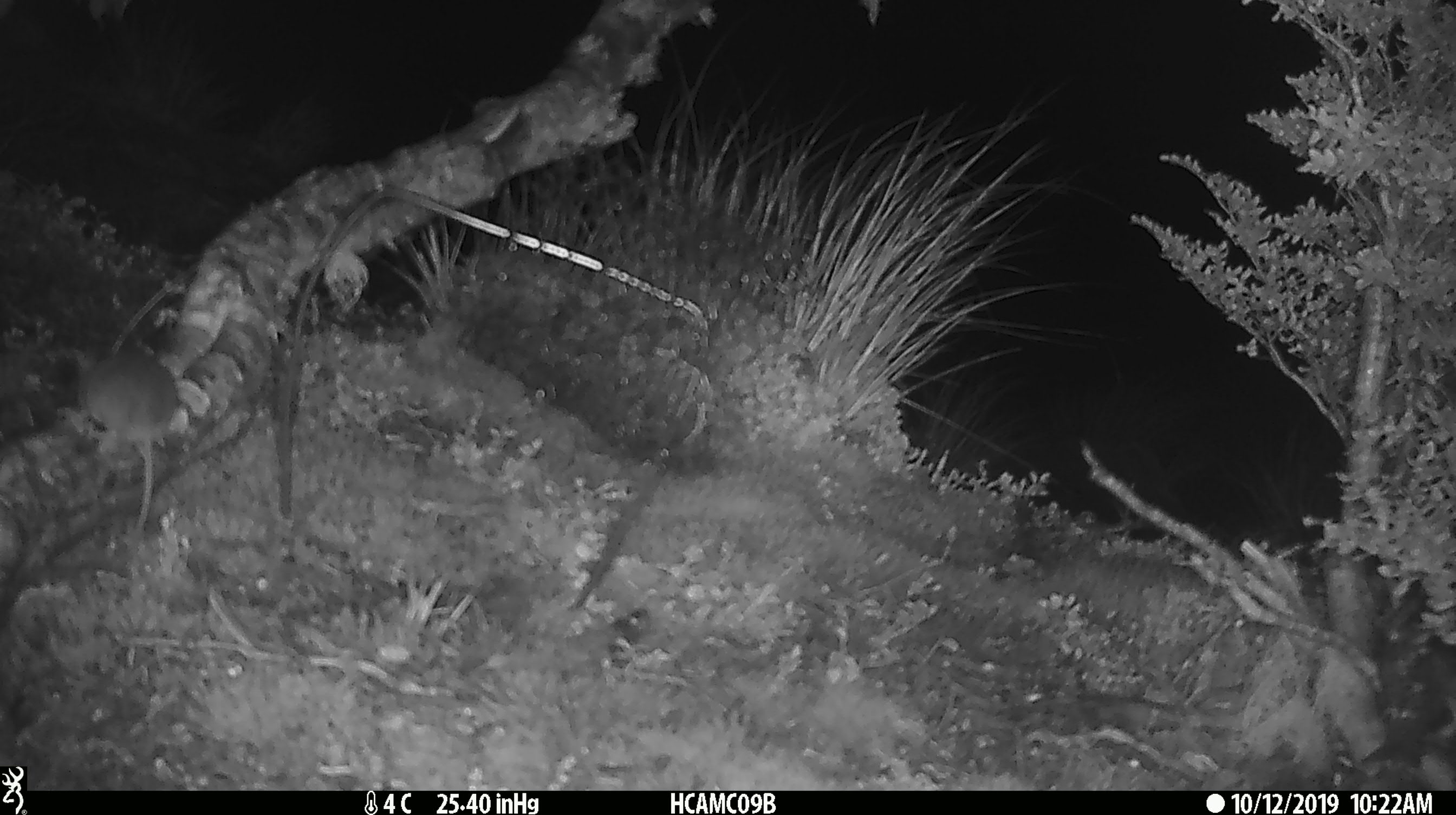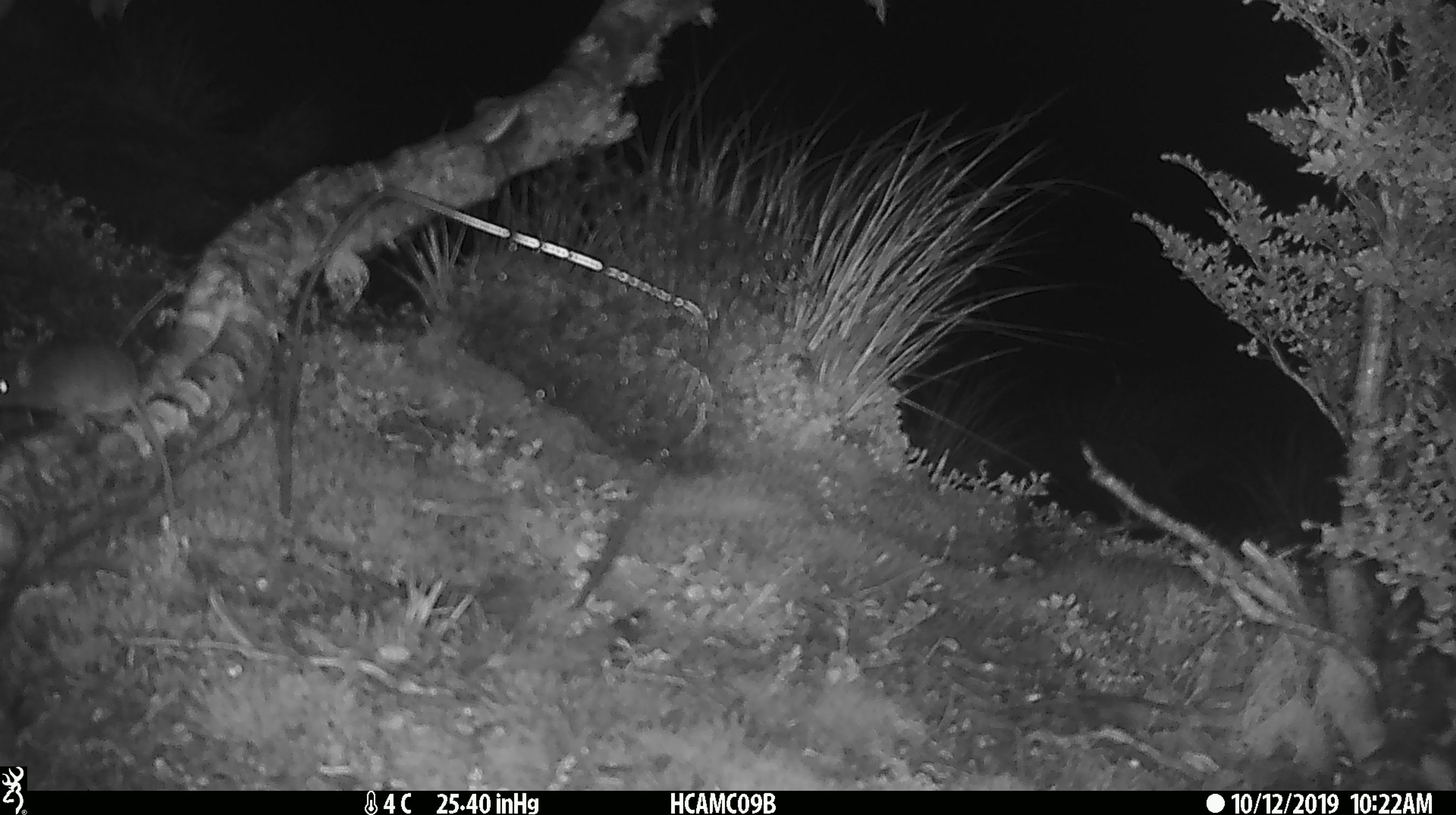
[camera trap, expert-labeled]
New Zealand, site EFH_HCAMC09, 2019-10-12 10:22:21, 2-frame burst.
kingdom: Animalia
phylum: Chordata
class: Mammalia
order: Rodentia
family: Muridae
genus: Mus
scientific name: Mus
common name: mouse